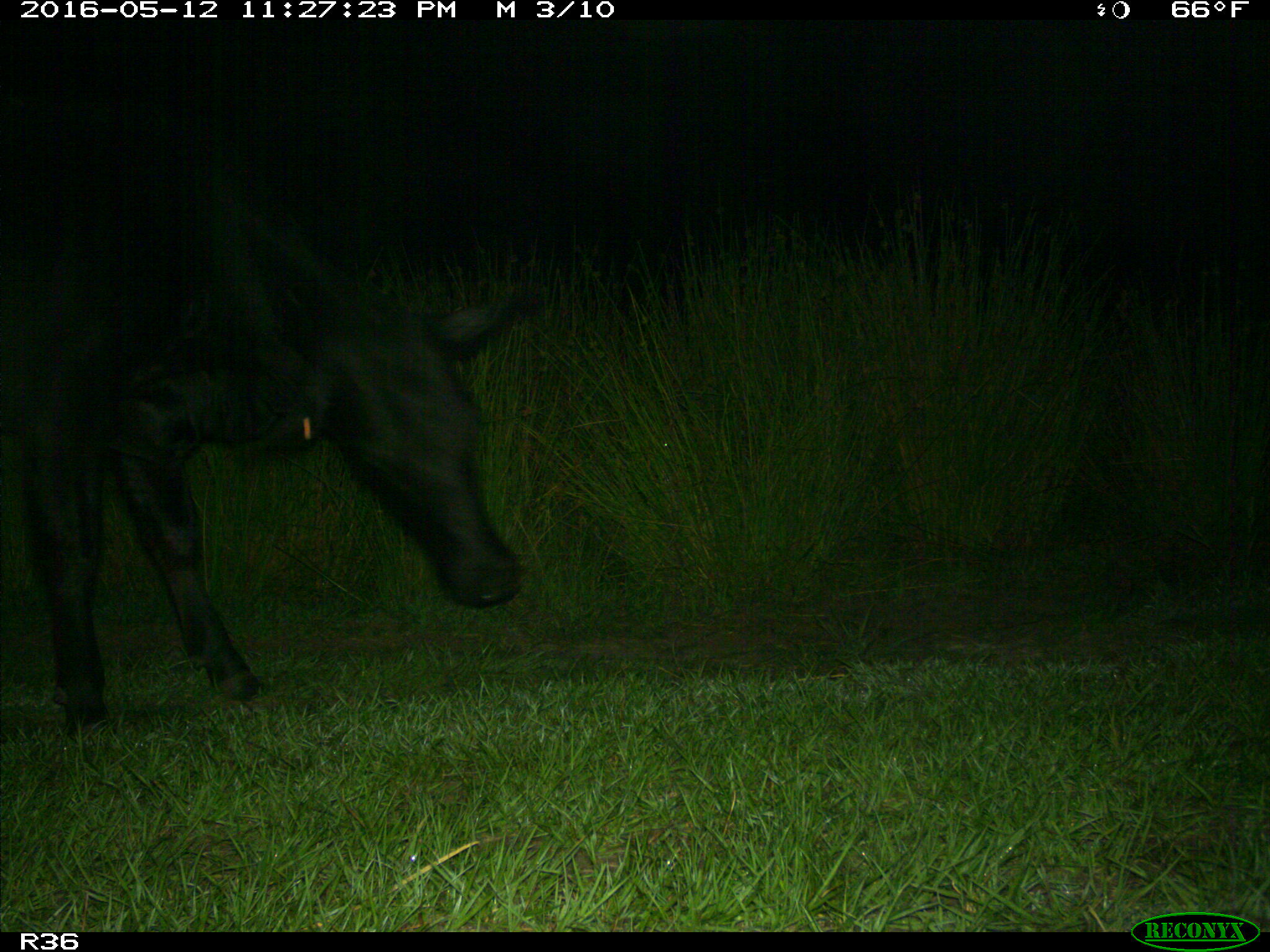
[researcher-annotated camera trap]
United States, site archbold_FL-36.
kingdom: Animalia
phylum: Chordata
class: Mammalia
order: Artiodactyla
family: Bovidae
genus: Bos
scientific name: Bos taurus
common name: domestic cow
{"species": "Bos taurus (domestic cow)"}